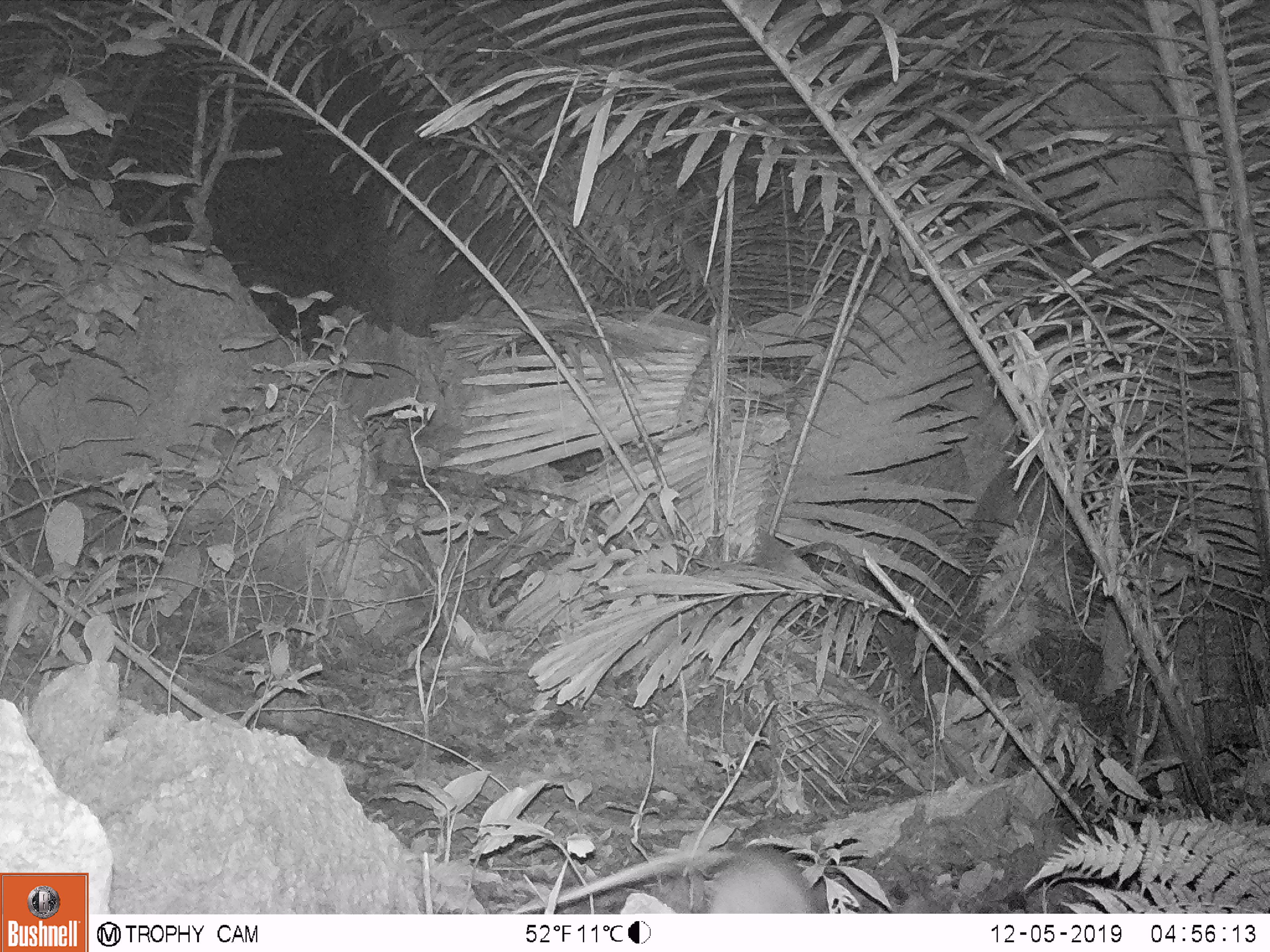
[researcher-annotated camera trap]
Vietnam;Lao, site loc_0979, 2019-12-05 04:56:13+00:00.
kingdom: Animalia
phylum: Chordata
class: Mammalia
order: Rodentia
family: Muridae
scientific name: Muridae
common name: old-world mice and rats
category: unidentified murid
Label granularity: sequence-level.